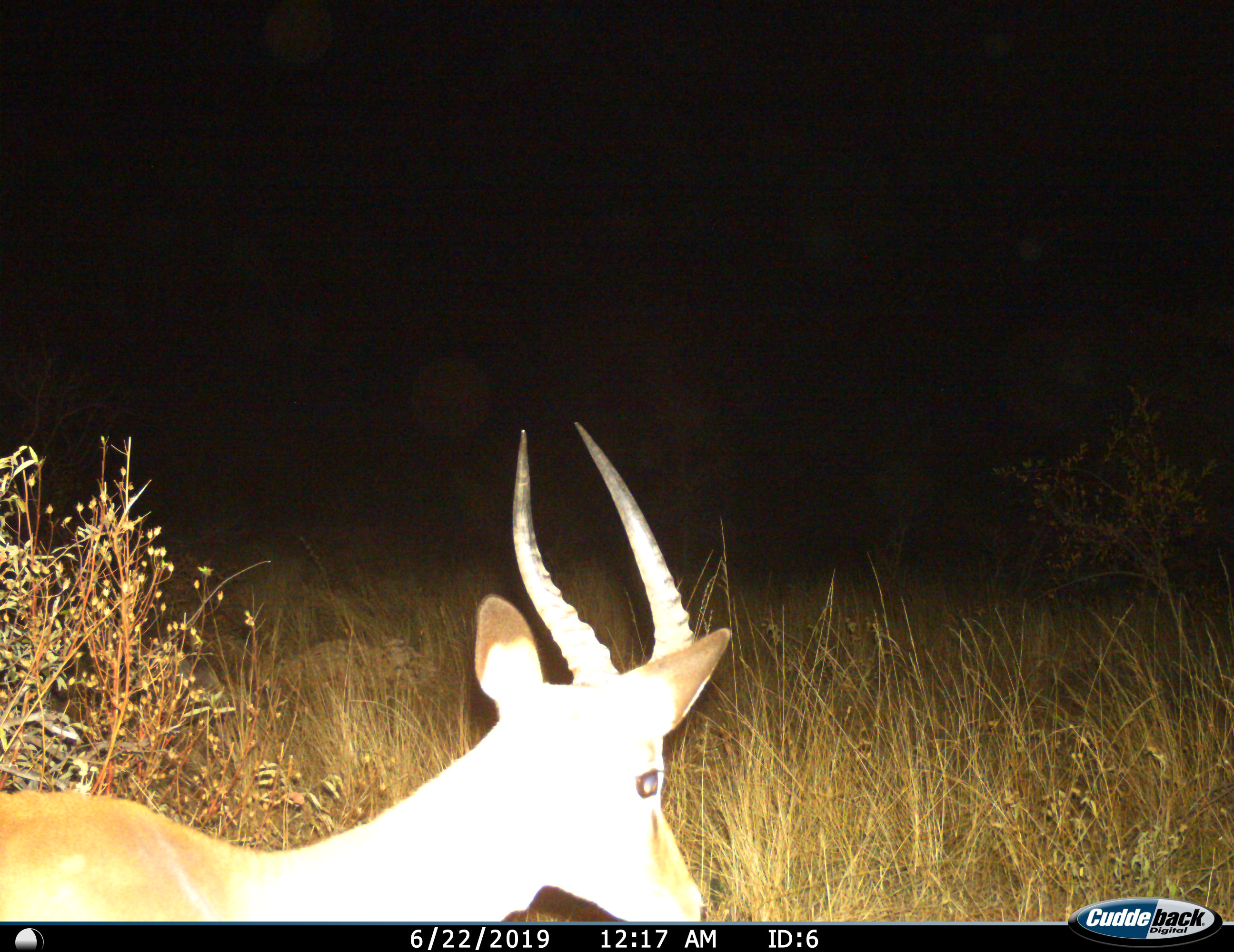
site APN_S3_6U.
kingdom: Animalia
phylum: Chordata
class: Mammalia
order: Artiodactyla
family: Bovidae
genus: Aepyceros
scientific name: Aepyceros melampus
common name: impala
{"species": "impala (Aepyceros melampus)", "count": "1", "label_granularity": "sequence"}